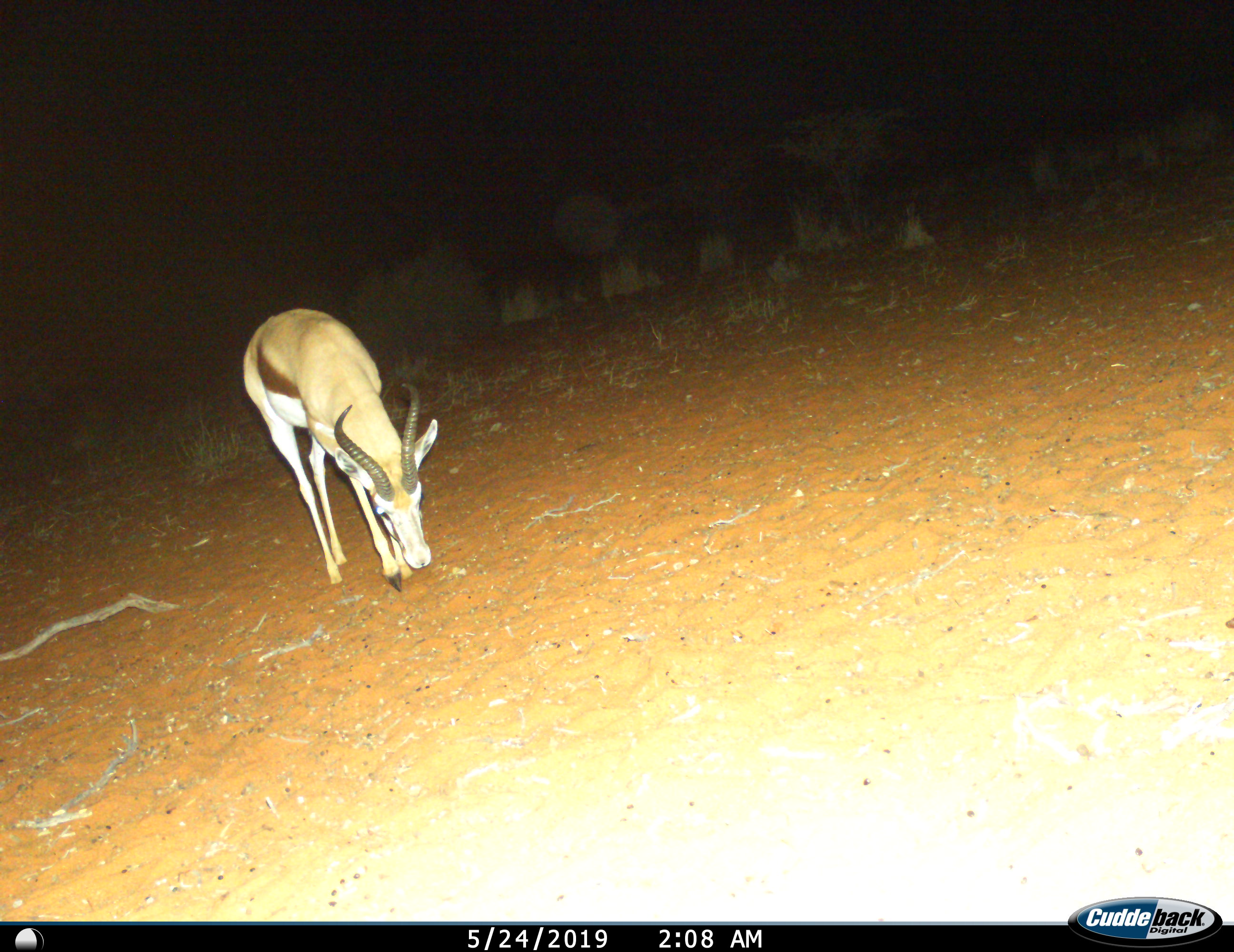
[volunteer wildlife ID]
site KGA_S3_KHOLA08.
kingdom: Animalia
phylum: Chordata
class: Mammalia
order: Artiodactyla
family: Bovidae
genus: Antidorcas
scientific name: Antidorcas marsupialis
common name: springbok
Springbok (Antidorcas marsupialis), count 1. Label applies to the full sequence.